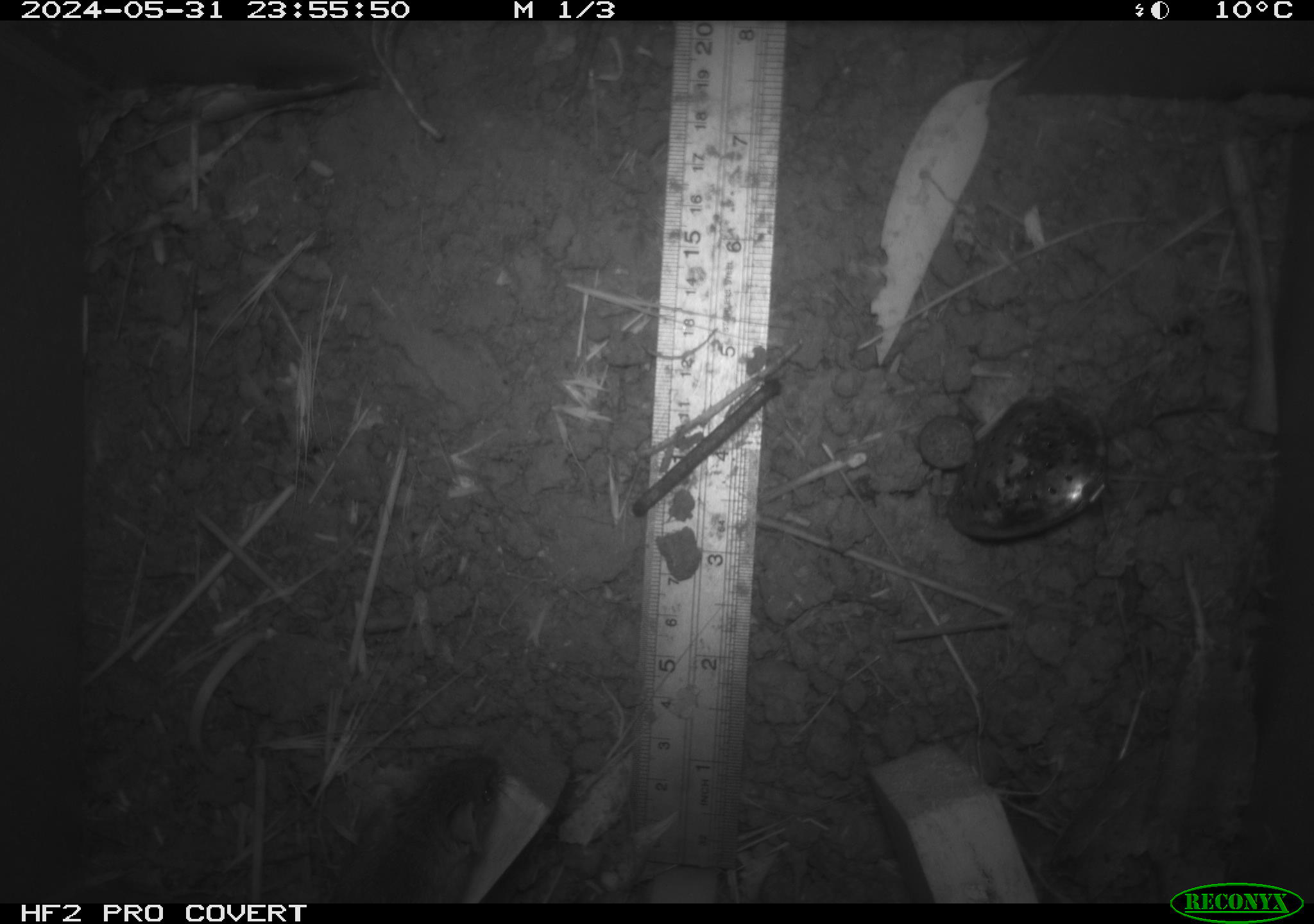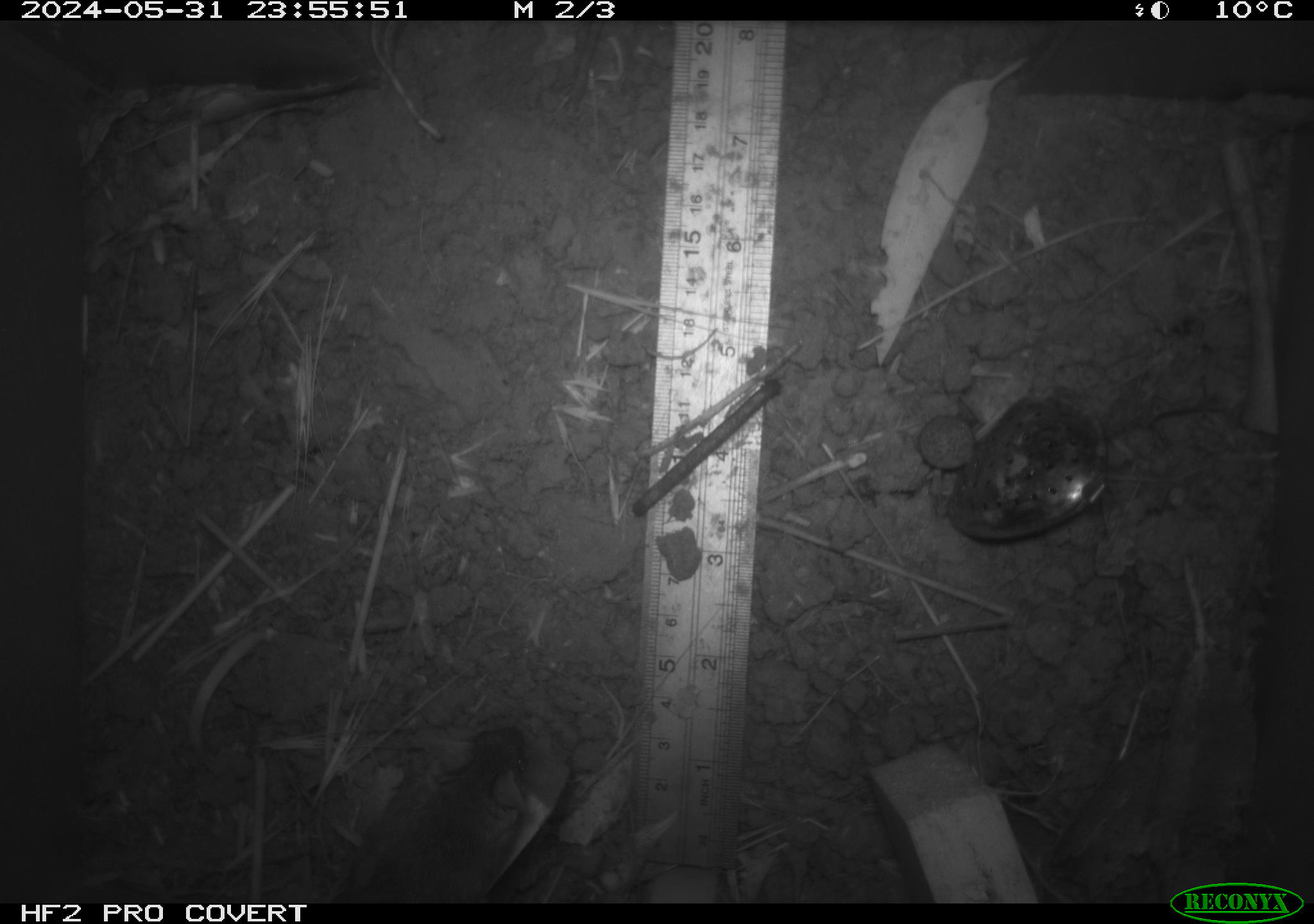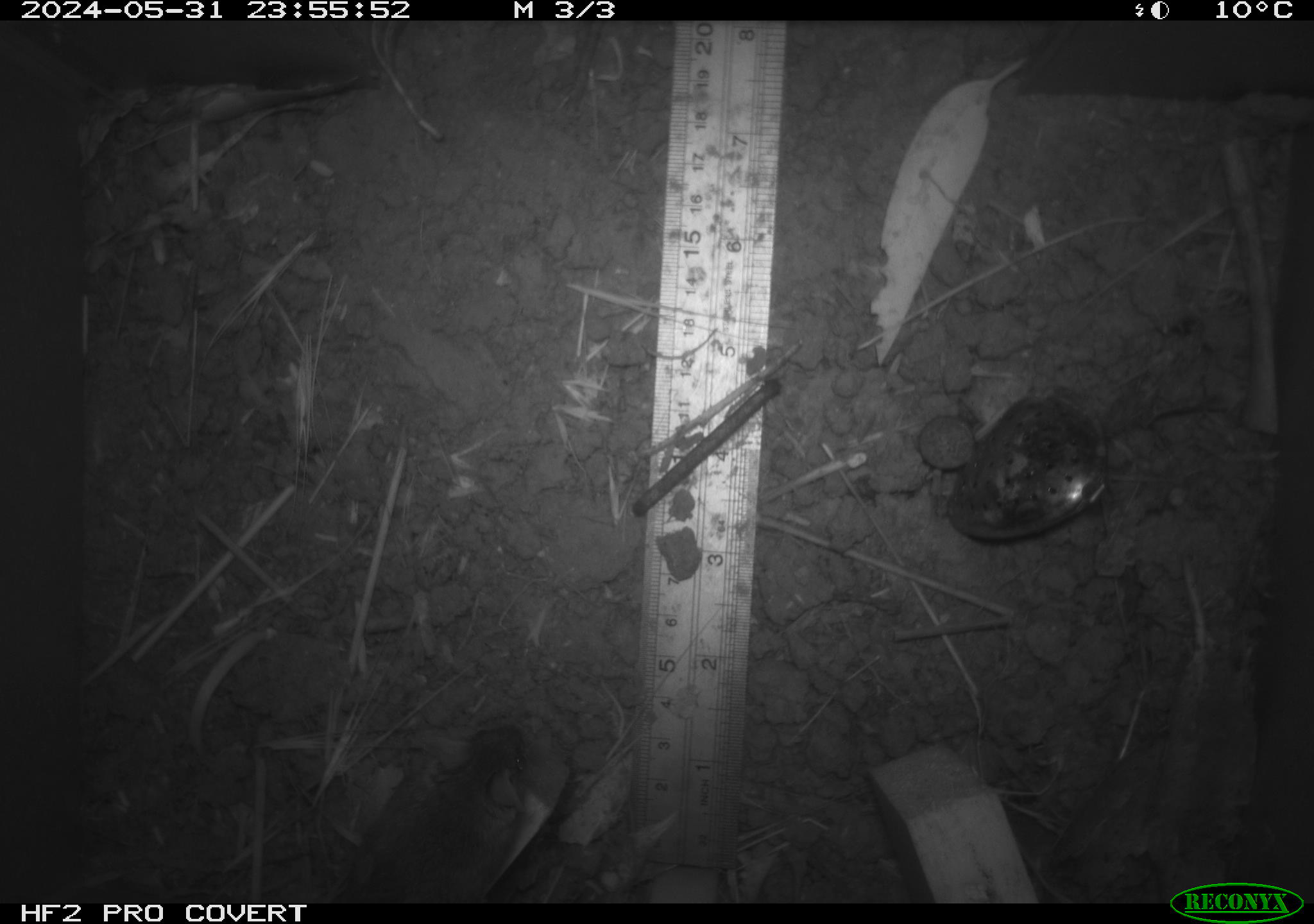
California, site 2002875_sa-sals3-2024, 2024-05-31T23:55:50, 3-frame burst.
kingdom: Animalia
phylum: Chordata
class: Mammalia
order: Rodentia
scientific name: Rodentia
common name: mouse species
Mouse species (Rodentia).